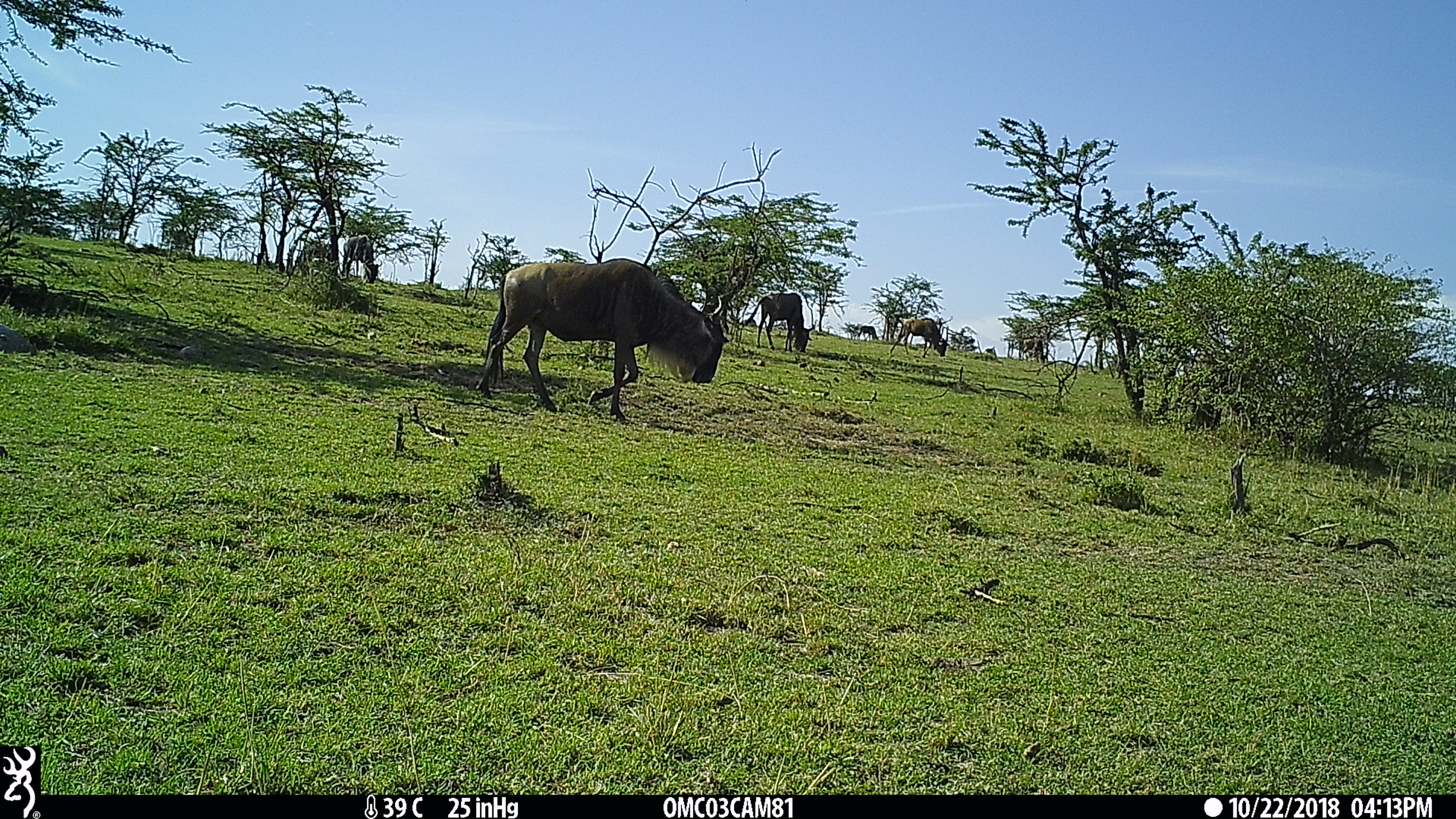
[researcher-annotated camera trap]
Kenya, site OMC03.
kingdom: Animalia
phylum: Chordata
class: Mammalia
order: Artiodactyla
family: Bovidae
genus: Connochaetes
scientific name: Connochaetes taurinus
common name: blue wildebeest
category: wildebeest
Wildebeest (blue wildebeest) (Connochaetes taurinus).